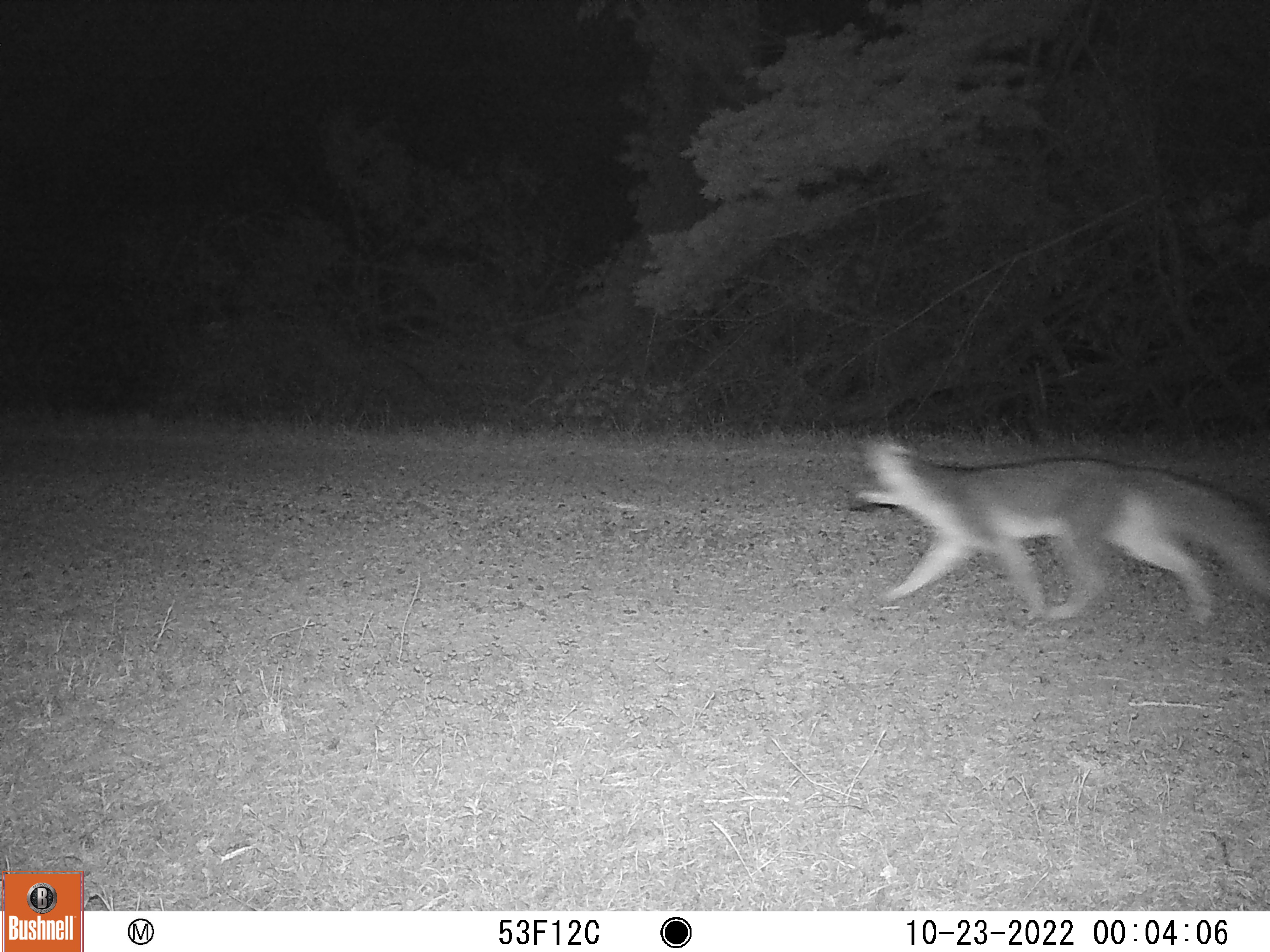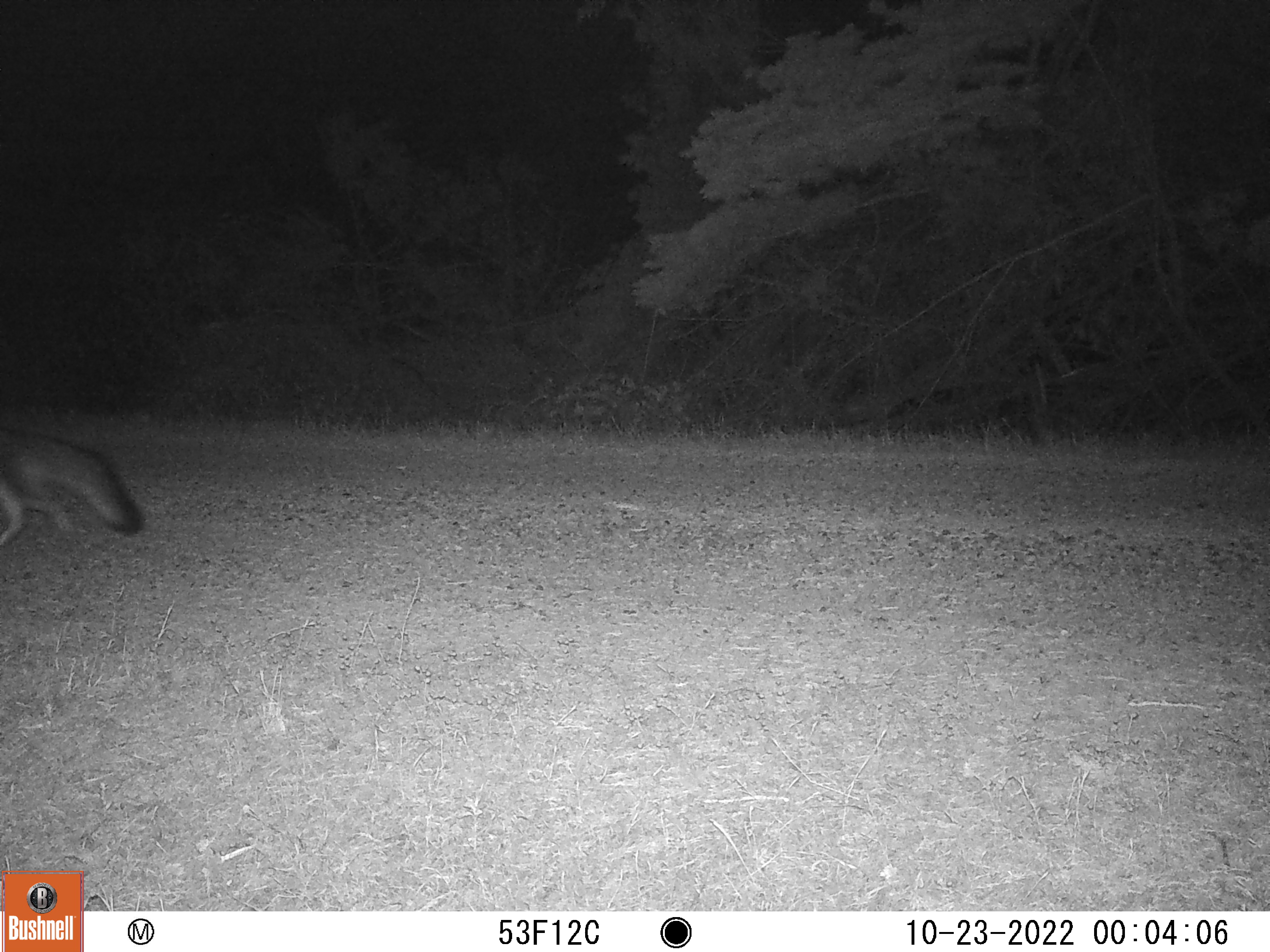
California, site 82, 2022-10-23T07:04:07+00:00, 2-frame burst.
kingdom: Animalia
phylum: Chordata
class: Mammalia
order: Carnivora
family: Canidae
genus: Urocyon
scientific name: Urocyon cinereoargenteus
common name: gray fox